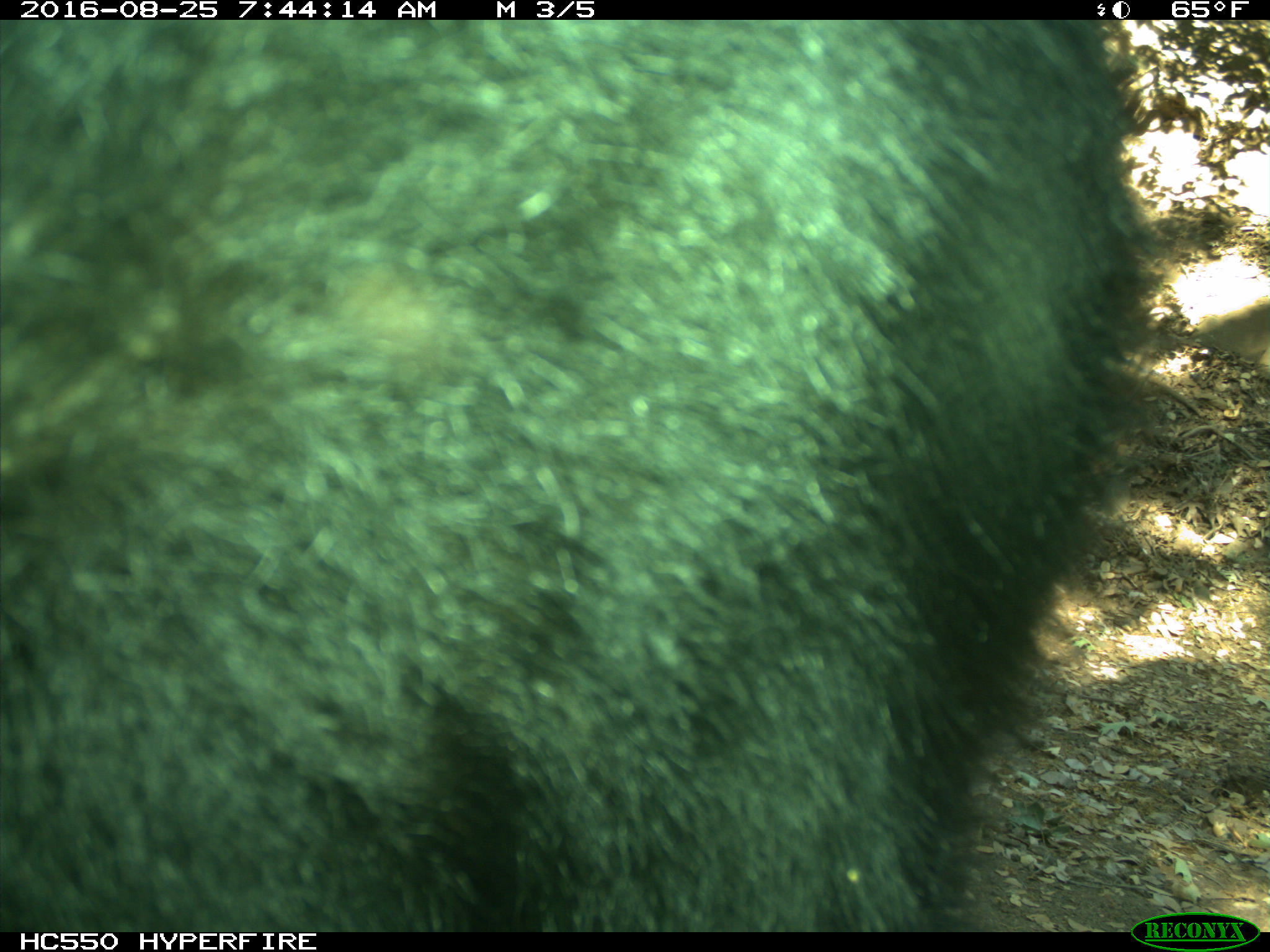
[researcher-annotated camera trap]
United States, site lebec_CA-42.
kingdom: Animalia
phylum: Chordata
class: Mammalia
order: Carnivora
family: Ursidae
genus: Ursus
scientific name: Ursus americanus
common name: american black bear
Ursus americanus (american black bear).